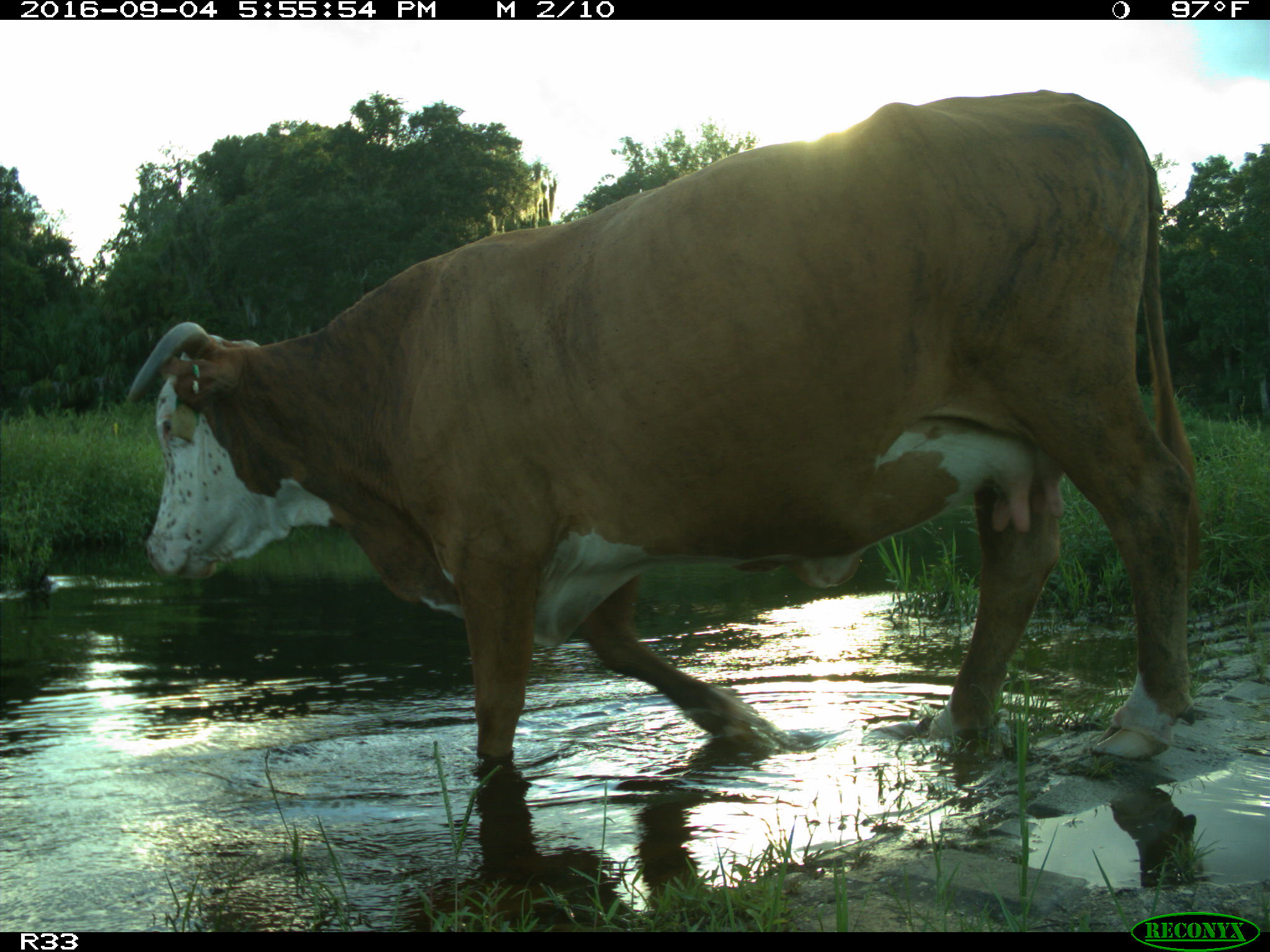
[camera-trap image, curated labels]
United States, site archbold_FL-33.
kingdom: Animalia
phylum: Chordata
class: Mammalia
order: Artiodactyla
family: Bovidae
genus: Bos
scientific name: Bos taurus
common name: domestic cow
Bos taurus (domestic cow).